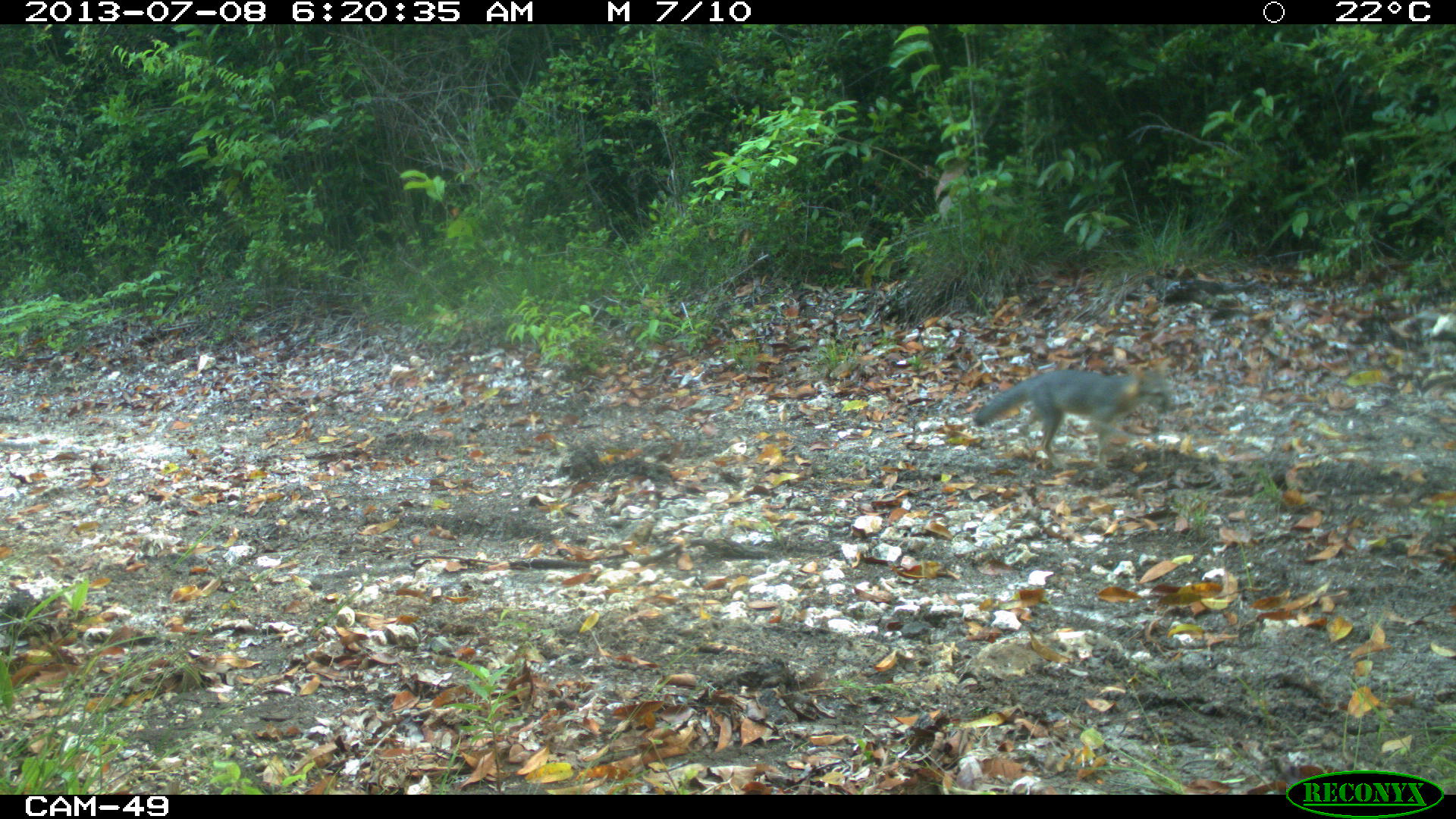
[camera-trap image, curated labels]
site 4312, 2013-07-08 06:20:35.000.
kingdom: Animalia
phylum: Chordata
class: Mammalia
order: Carnivora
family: Canidae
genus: Urocyon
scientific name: Urocyon cinereoargenteus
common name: gray fox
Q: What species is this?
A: Urocyon cinereoargenteus (gray fox).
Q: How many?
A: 2.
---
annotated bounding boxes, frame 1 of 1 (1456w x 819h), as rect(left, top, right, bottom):
urocyon cinereoargenteus: rect(973, 362, 1176, 471)